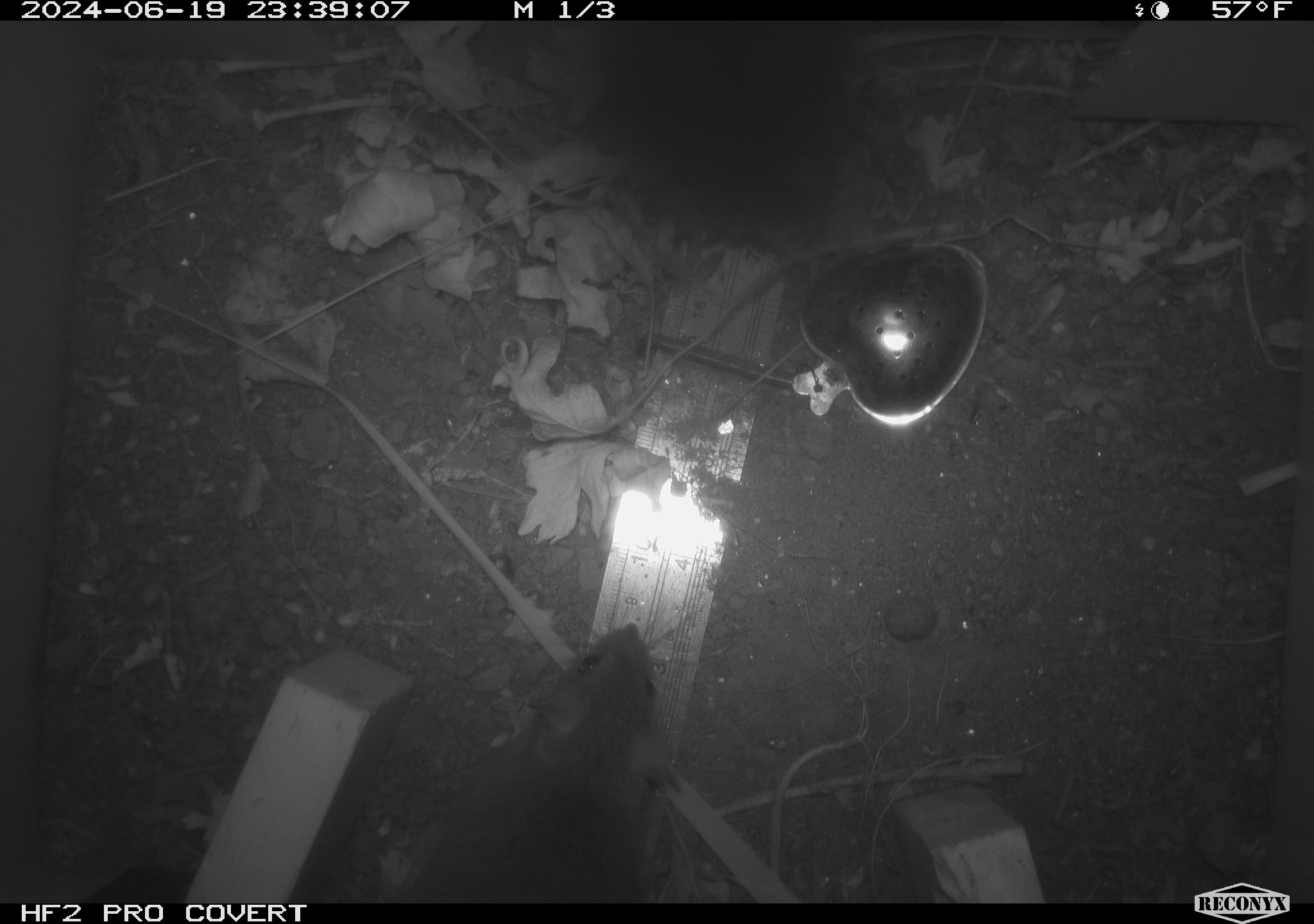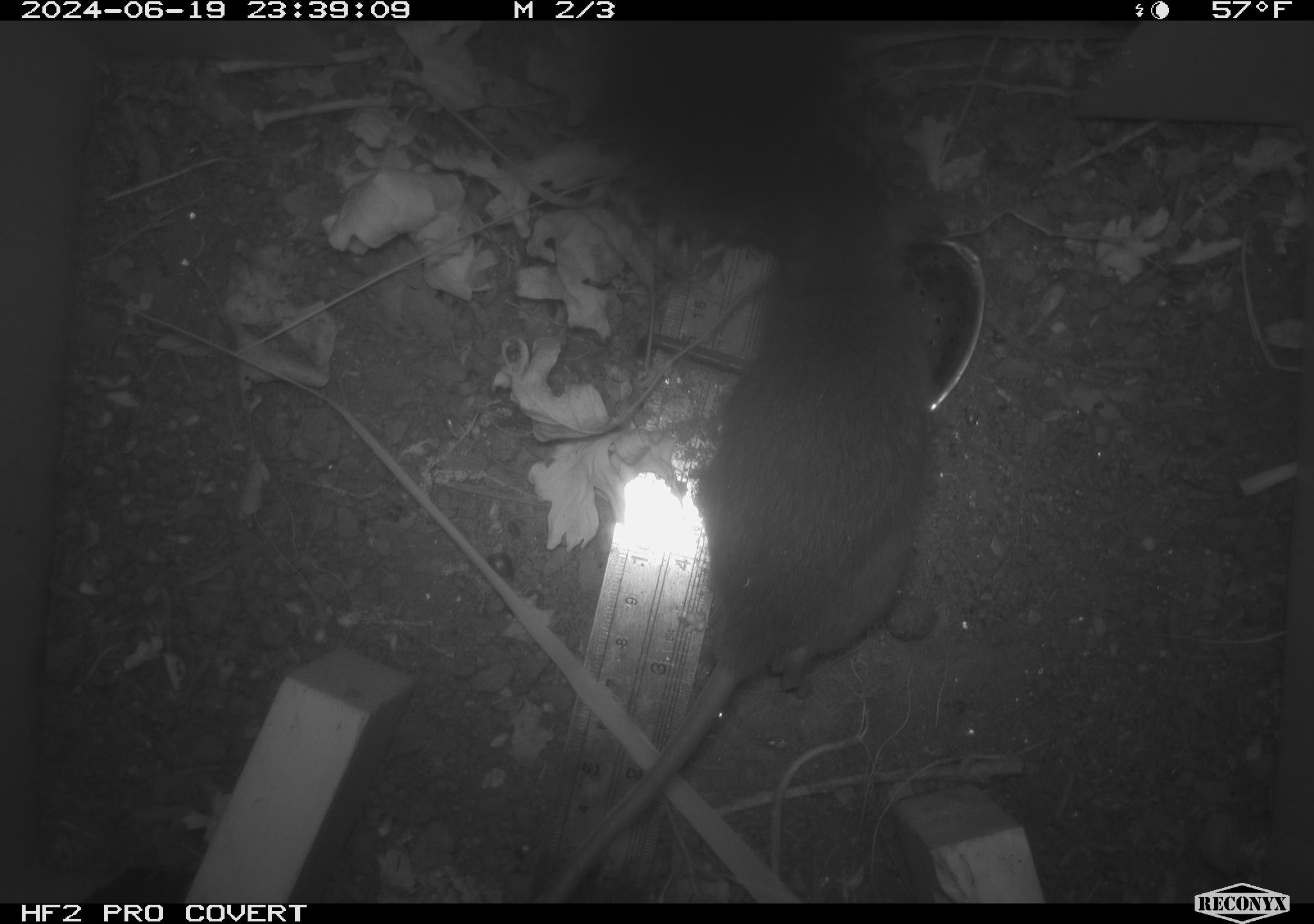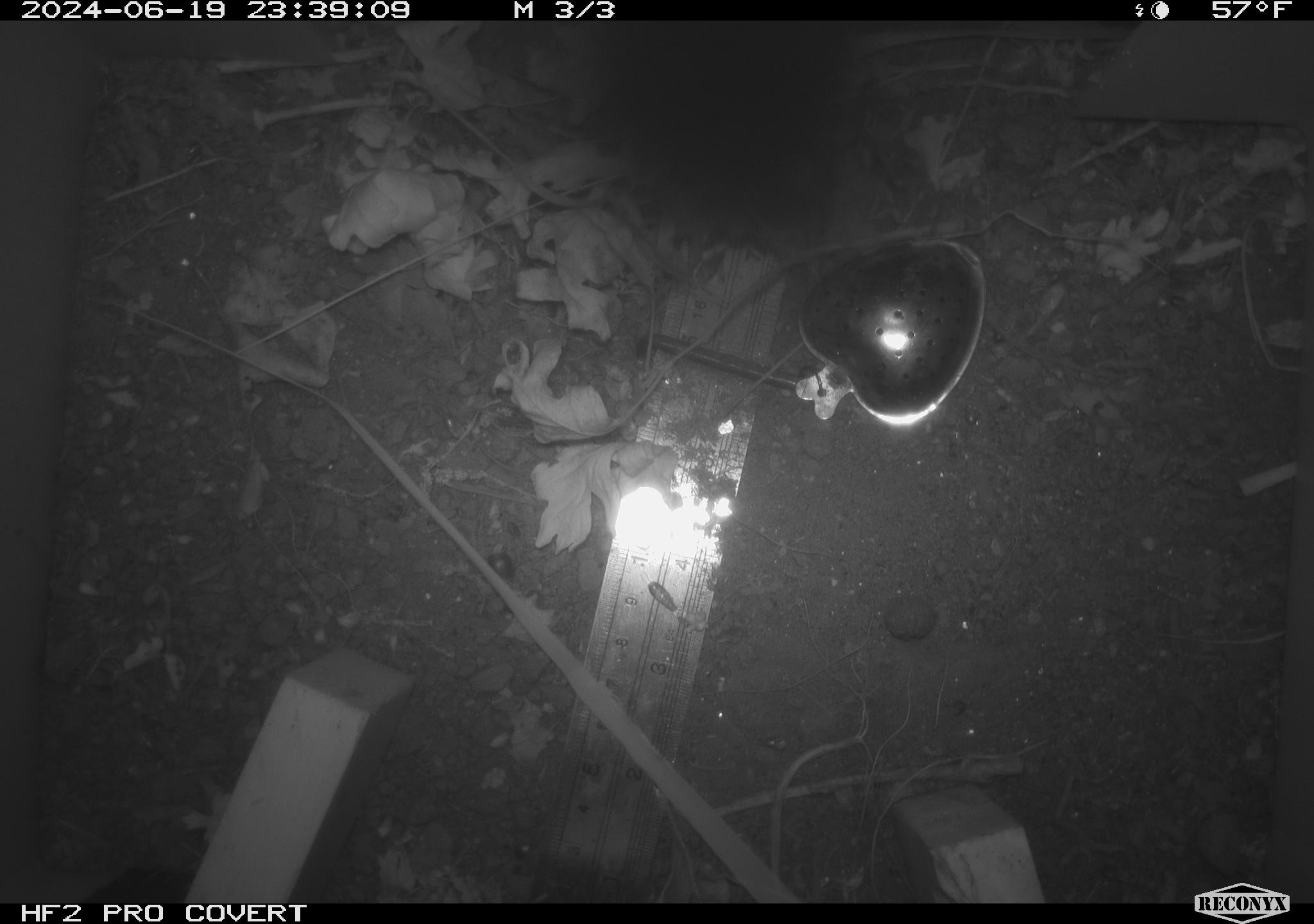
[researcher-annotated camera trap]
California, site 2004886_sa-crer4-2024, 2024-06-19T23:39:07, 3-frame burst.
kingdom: Animalia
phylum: Chordata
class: Mammalia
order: Rodentia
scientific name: Rodentia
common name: rodent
Rodent (Rodentia).